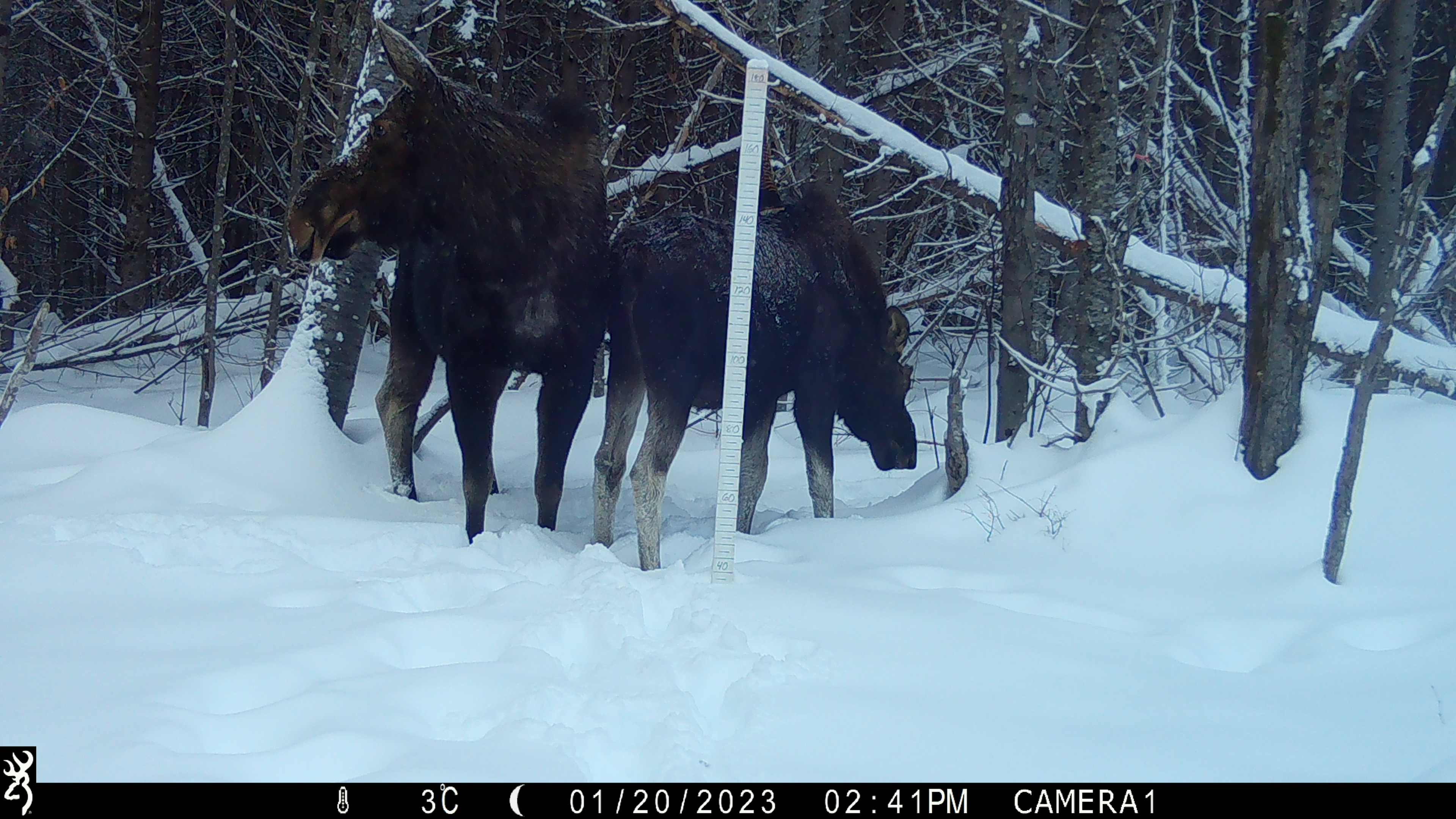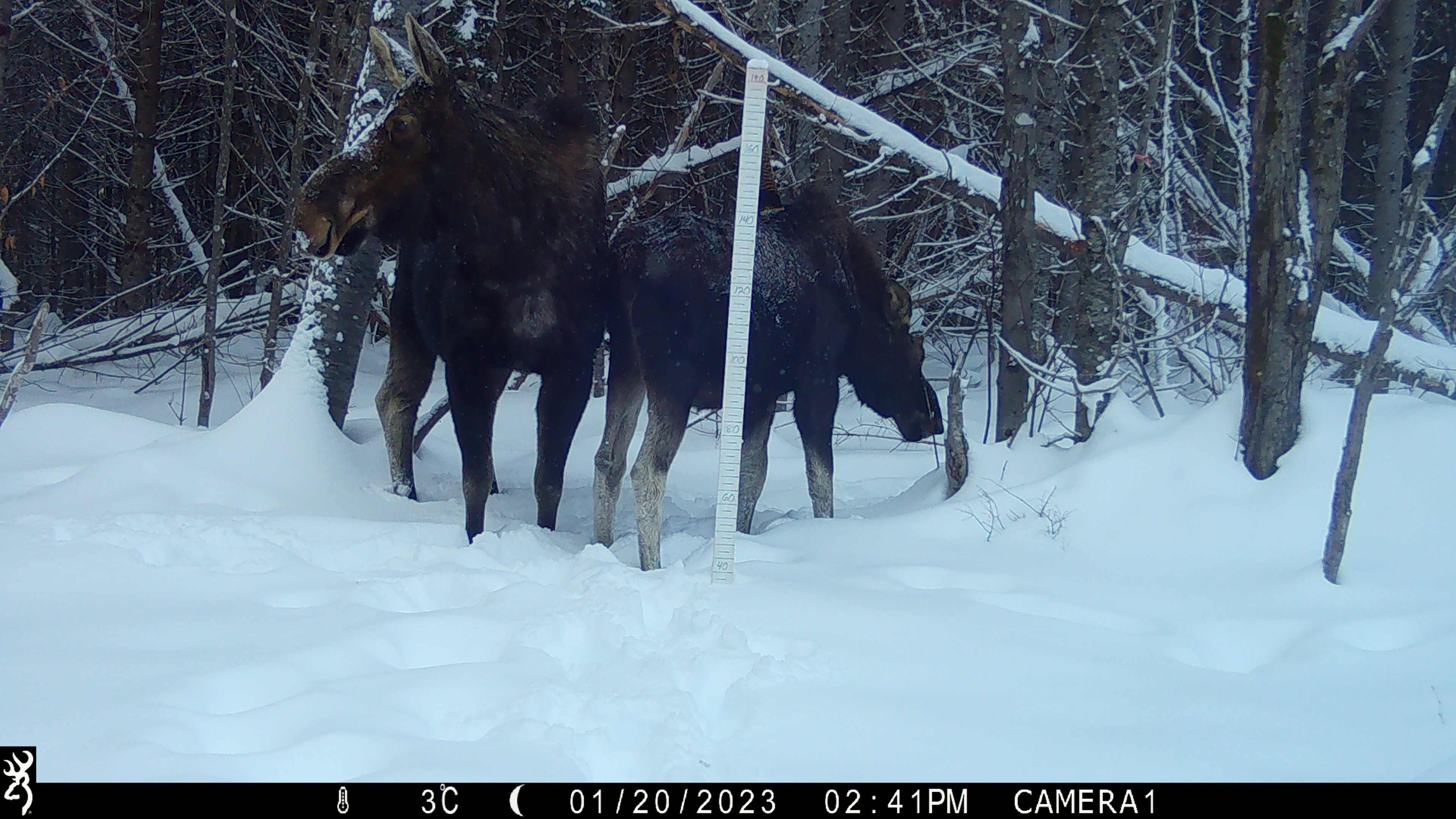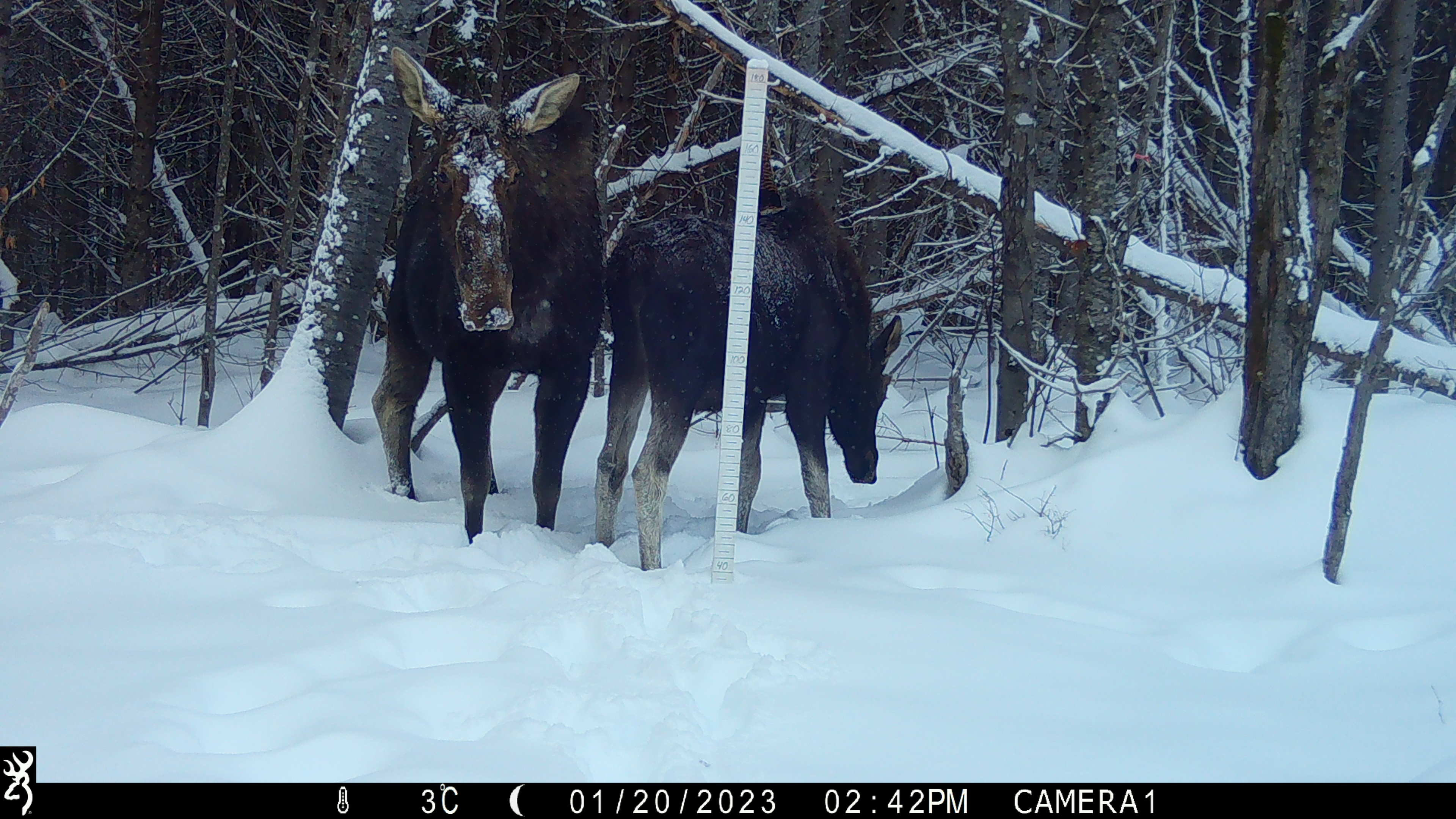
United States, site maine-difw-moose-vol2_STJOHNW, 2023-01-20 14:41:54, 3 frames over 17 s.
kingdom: Animalia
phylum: Chordata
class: Mammalia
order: Artiodactyla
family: Cervidae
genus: Alces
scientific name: Alces alces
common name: moose